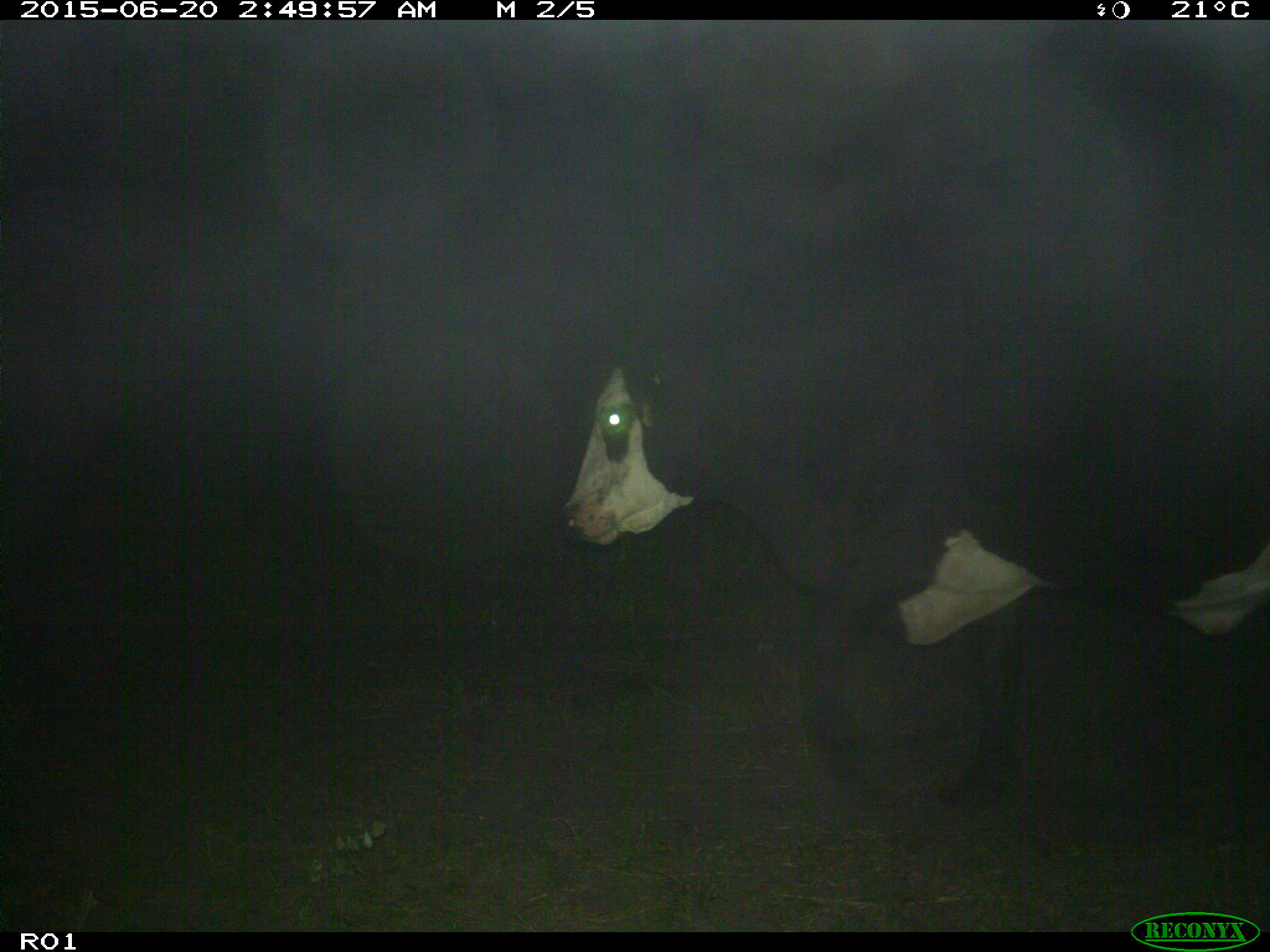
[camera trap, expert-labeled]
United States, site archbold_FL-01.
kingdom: Animalia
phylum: Chordata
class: Mammalia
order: Artiodactyla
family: Bovidae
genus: Bos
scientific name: Bos taurus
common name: domestic cow